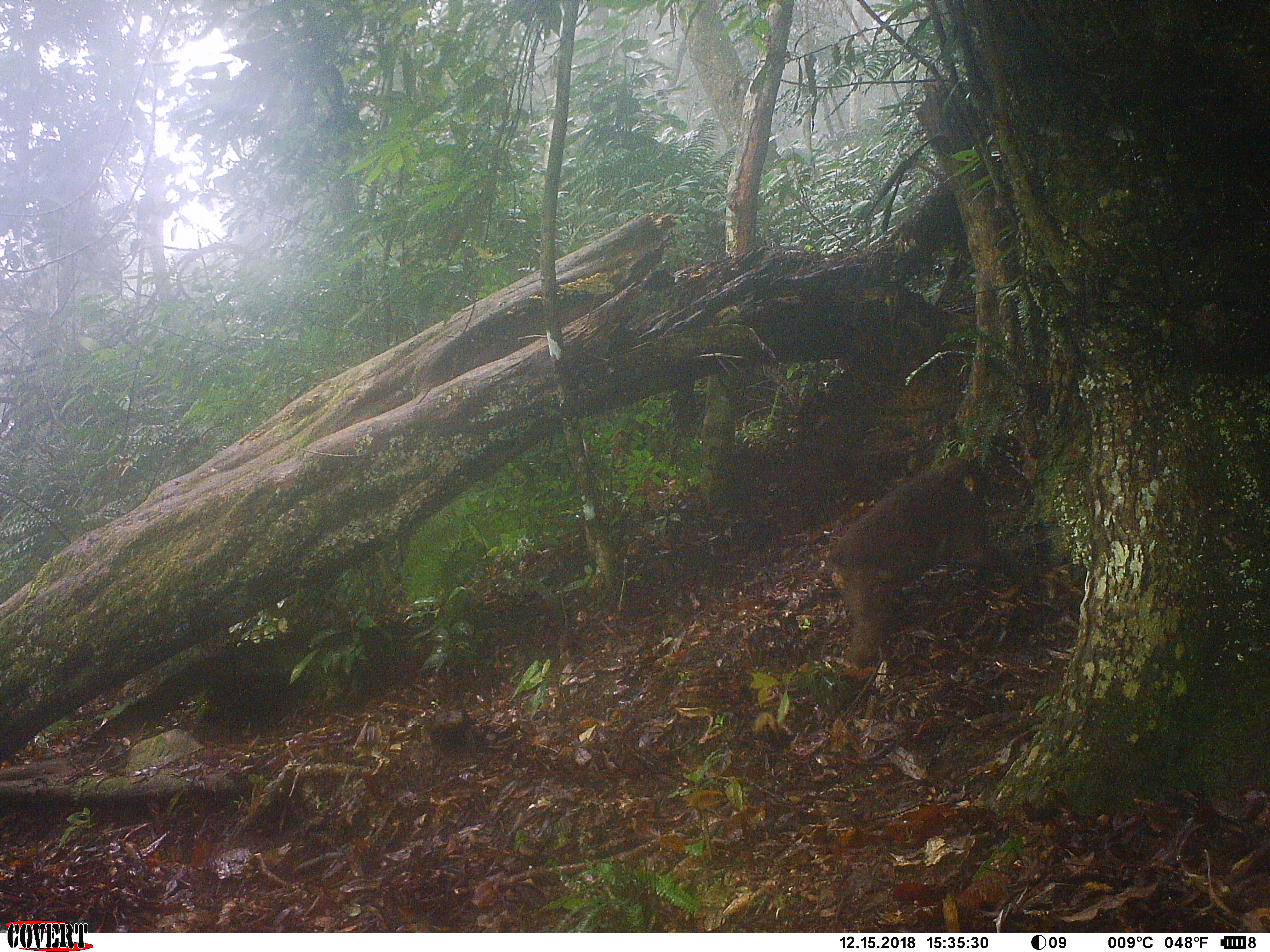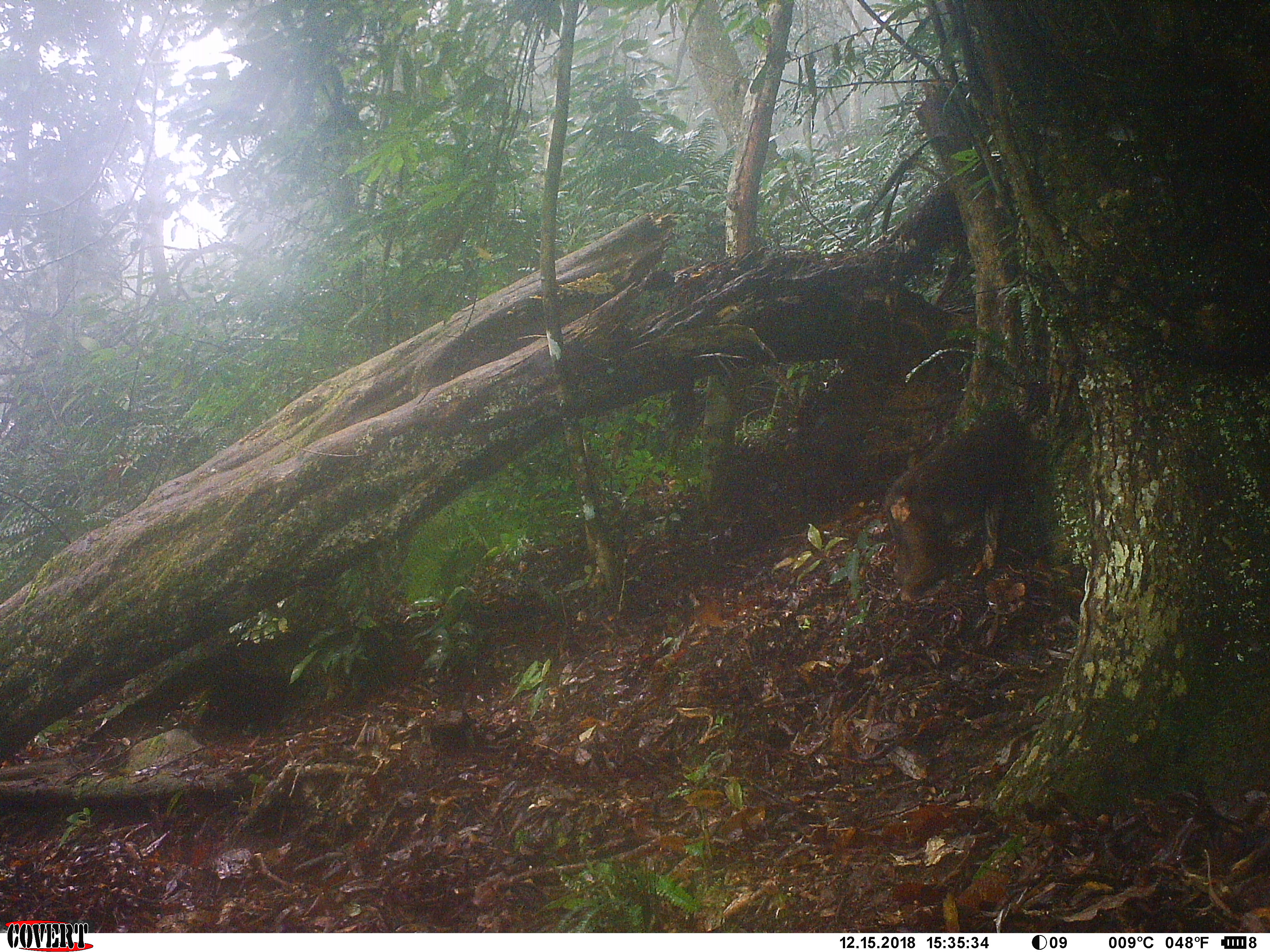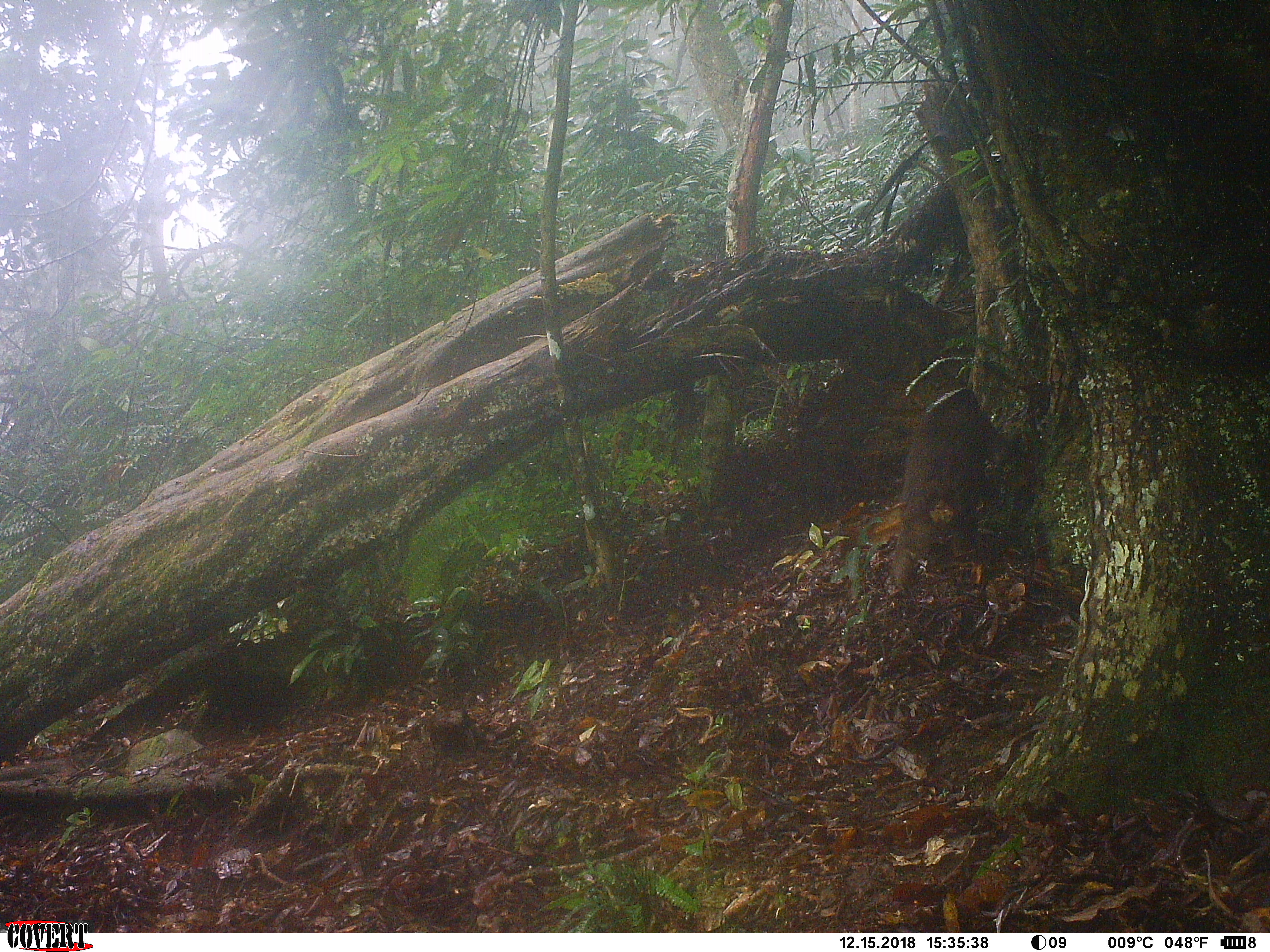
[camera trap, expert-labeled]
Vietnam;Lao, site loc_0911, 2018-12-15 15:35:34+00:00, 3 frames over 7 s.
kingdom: Animalia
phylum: Chordata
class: Mammalia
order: Primates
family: Cercopithecidae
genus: Macaca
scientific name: Macaca arctoides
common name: stump-tailed macaque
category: stump tailed macaque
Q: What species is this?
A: Stump tailed macaque (stump-tailed macaque) (Macaca arctoides).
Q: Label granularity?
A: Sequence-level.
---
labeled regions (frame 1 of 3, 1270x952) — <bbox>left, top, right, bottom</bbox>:
stump tailed macaque: <bbox>825, 456, 1016, 670</bbox>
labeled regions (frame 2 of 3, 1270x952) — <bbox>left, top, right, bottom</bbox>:
stump tailed macaque: <bbox>884, 408, 1026, 601</bbox>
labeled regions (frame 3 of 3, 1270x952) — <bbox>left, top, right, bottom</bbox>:
stump tailed macaque: <bbox>890, 387, 1012, 592</bbox>